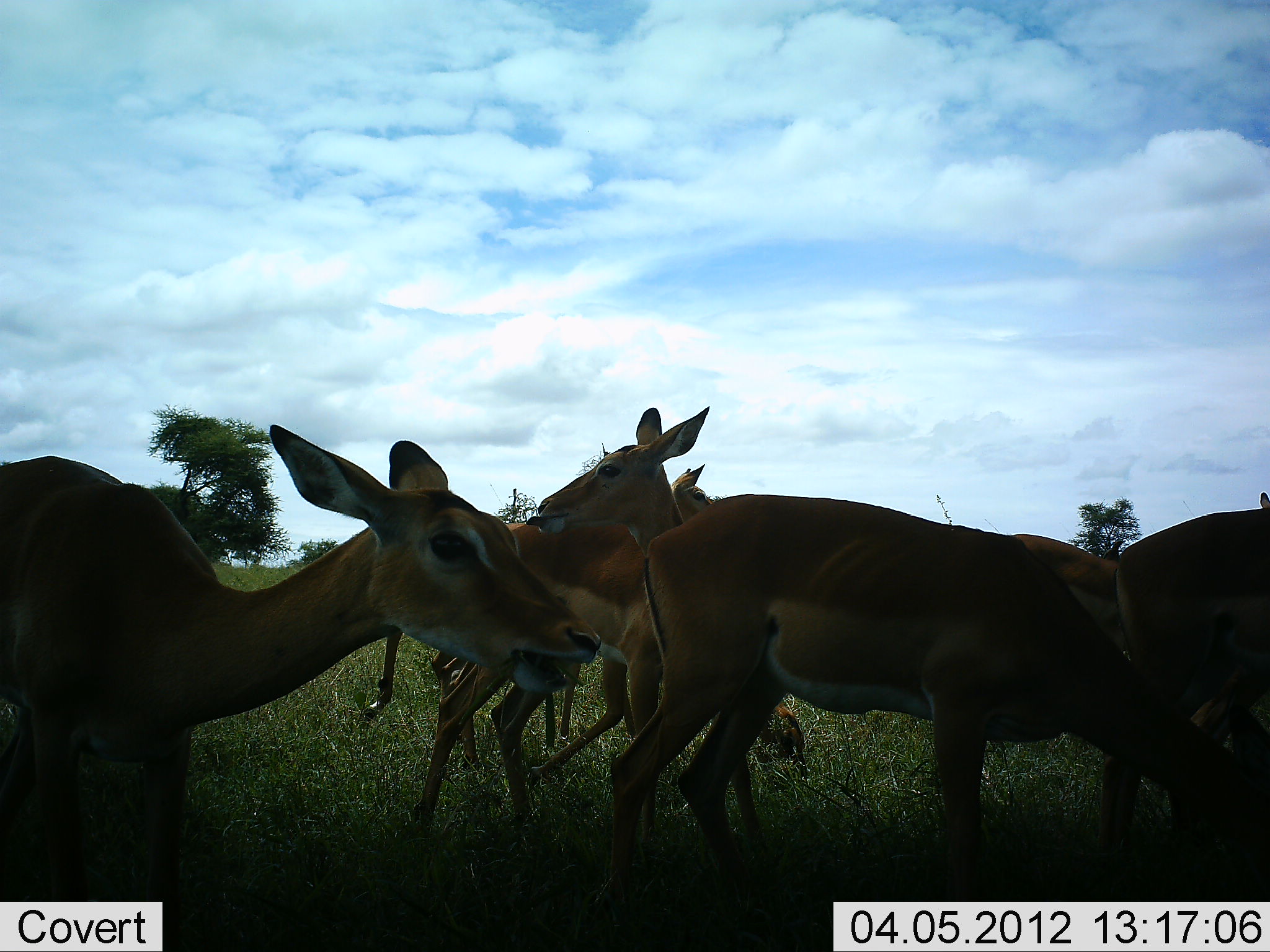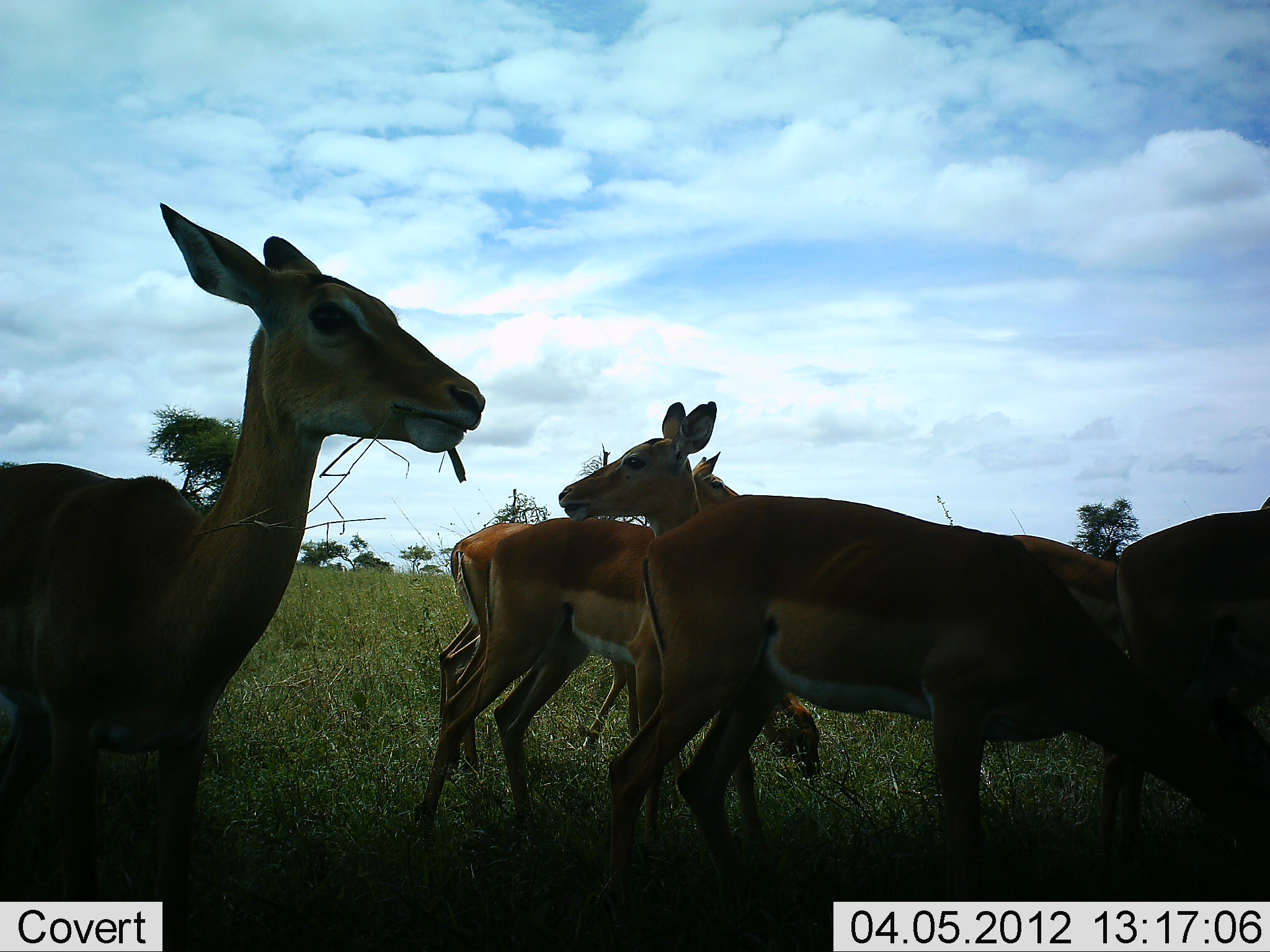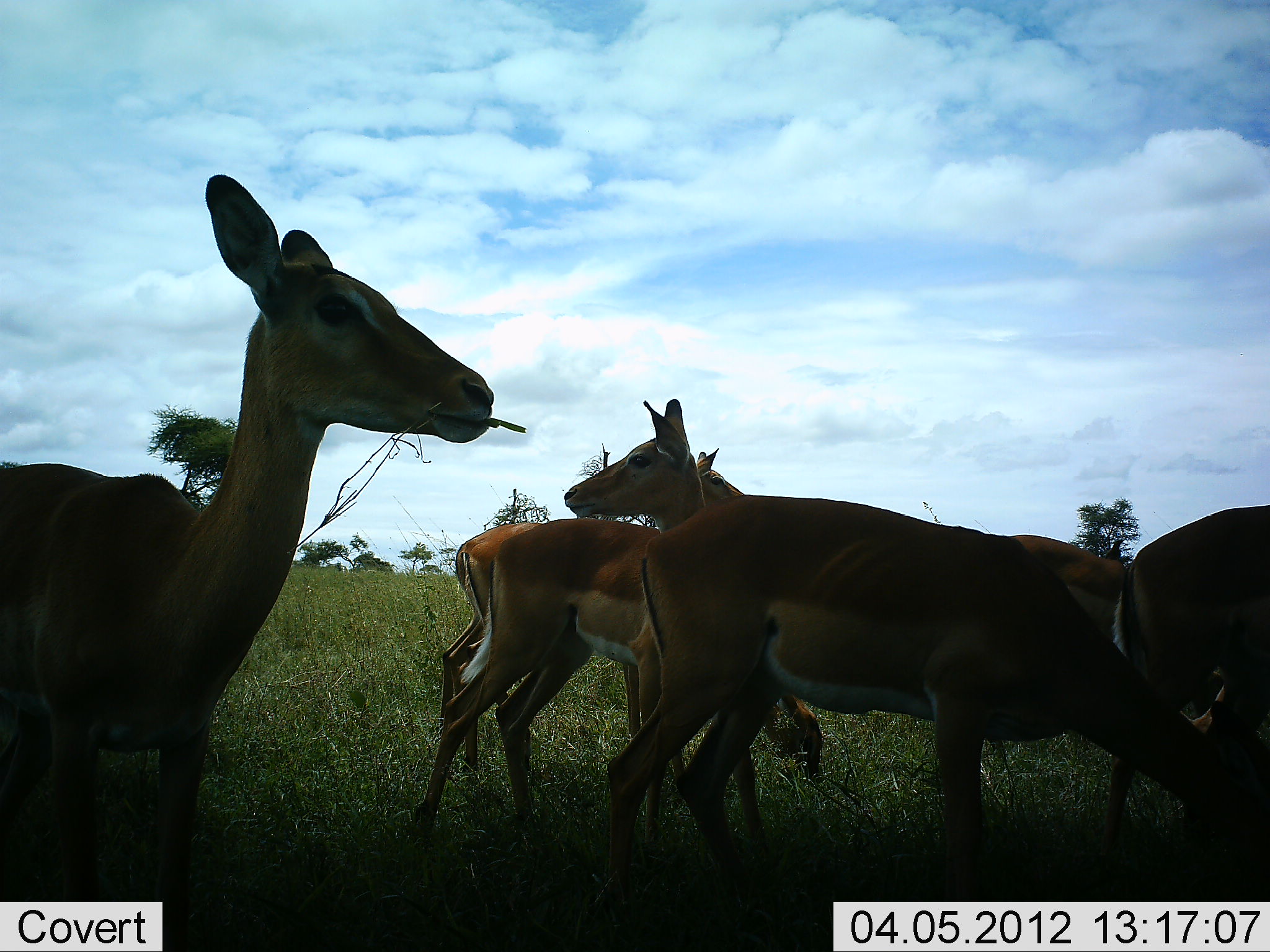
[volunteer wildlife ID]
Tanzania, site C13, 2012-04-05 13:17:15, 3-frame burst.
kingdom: Animalia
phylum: Chordata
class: Mammalia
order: Artiodactyla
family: Bovidae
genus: Aepyceros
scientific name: Aepyceros melampus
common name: impala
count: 7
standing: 74%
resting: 0%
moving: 0%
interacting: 0%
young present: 0%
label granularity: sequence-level